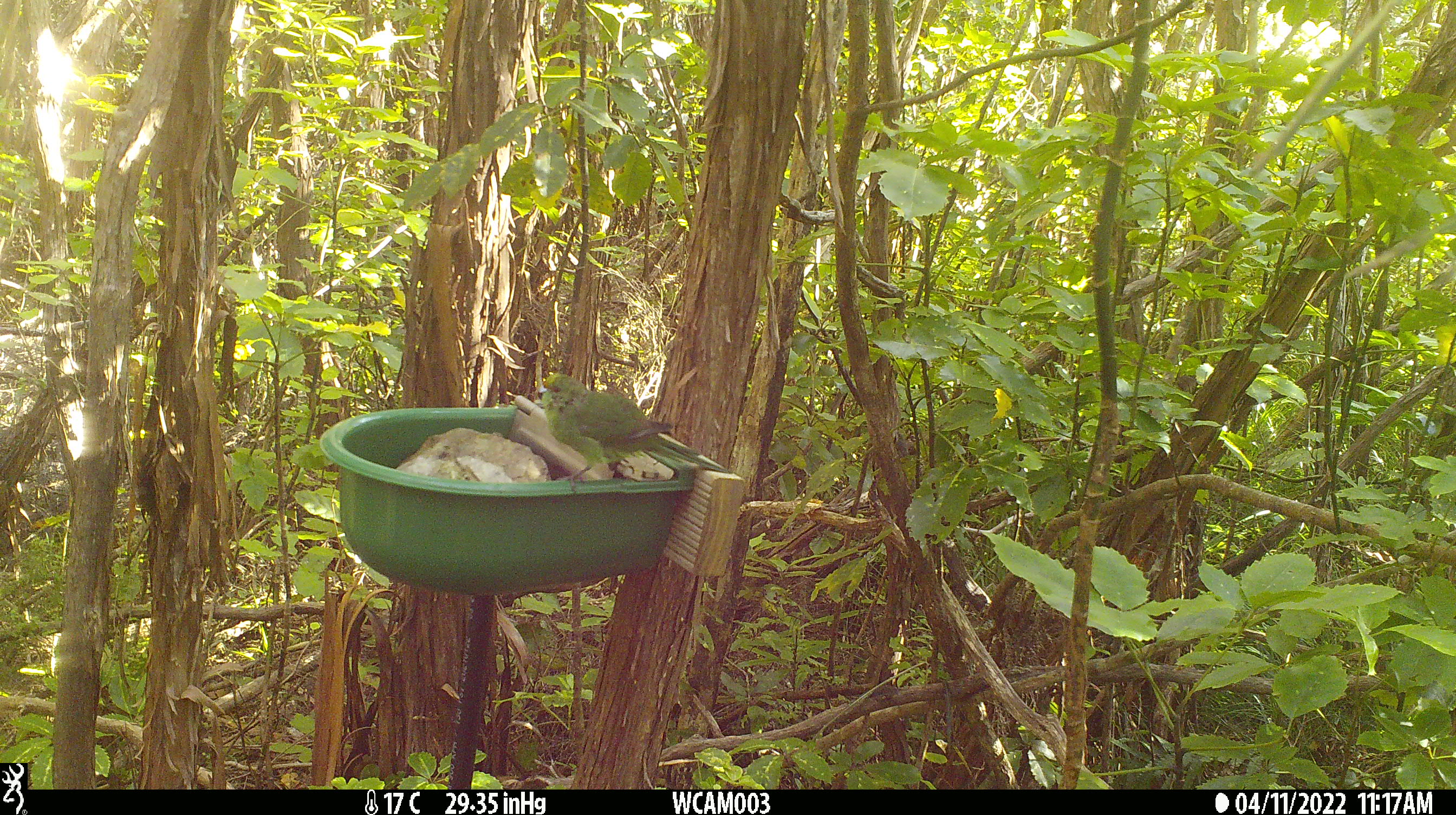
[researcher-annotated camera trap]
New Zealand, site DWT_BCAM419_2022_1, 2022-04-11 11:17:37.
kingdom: Animalia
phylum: Chordata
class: Aves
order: Psittaciformes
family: Psittaculidae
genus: Cyanoramphus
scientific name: Cyanoramphus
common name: parakeet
Parakeet (Cyanoramphus).